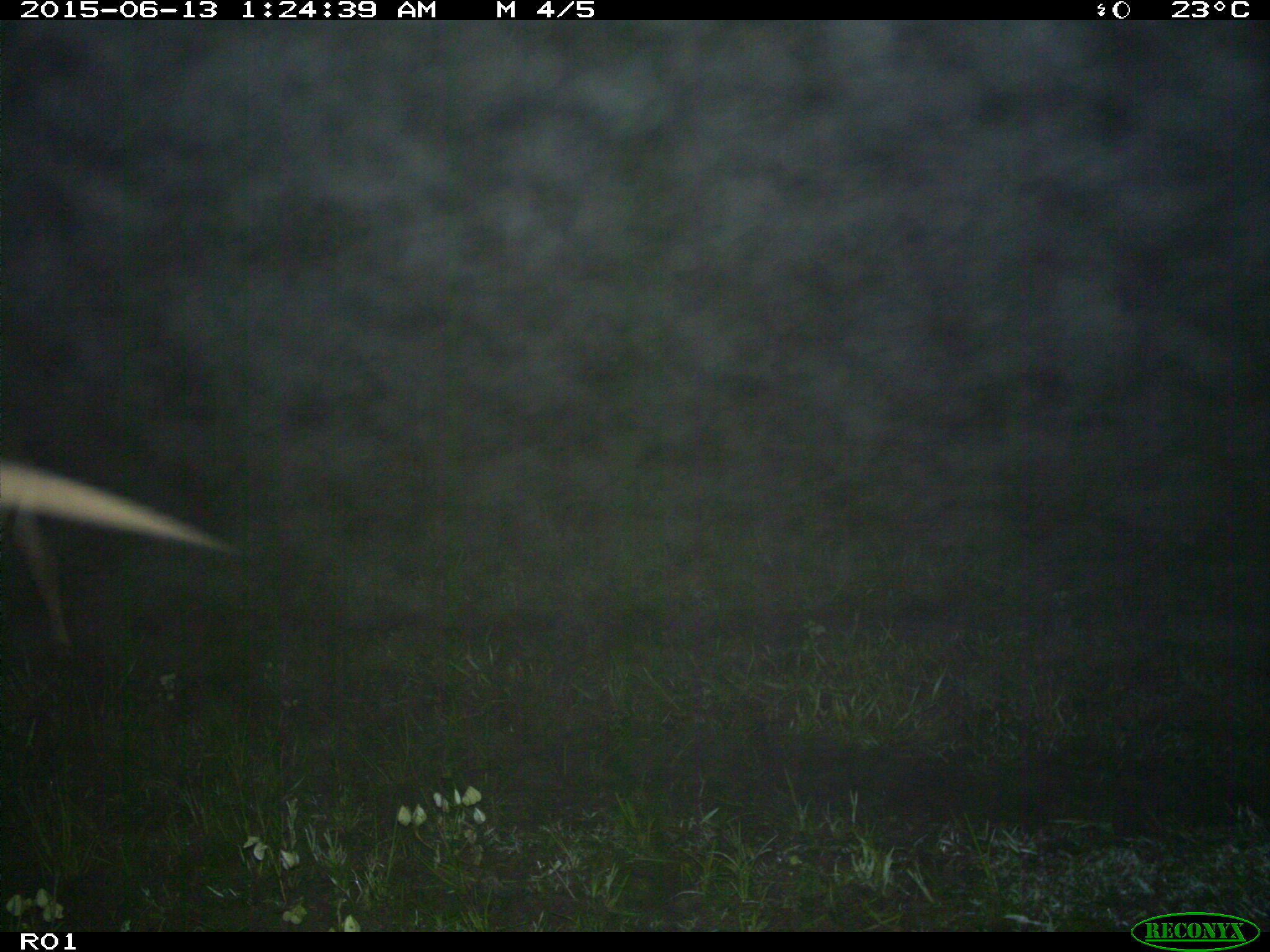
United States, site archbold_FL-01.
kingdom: Animalia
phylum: Chordata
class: Mammalia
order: Artiodactyla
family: Bovidae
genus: Bos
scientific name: Bos taurus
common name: domestic cow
Bos taurus (domestic cow).